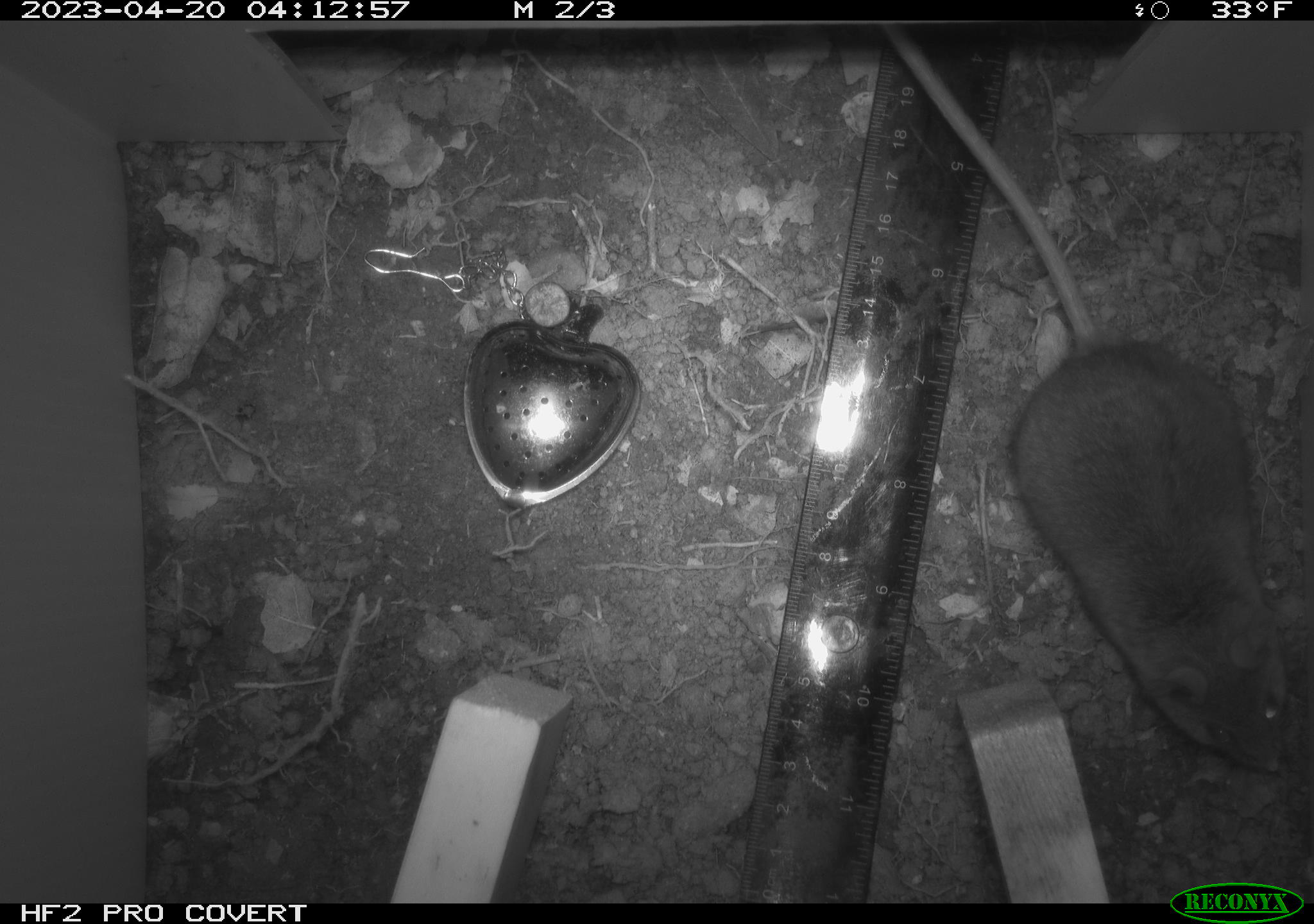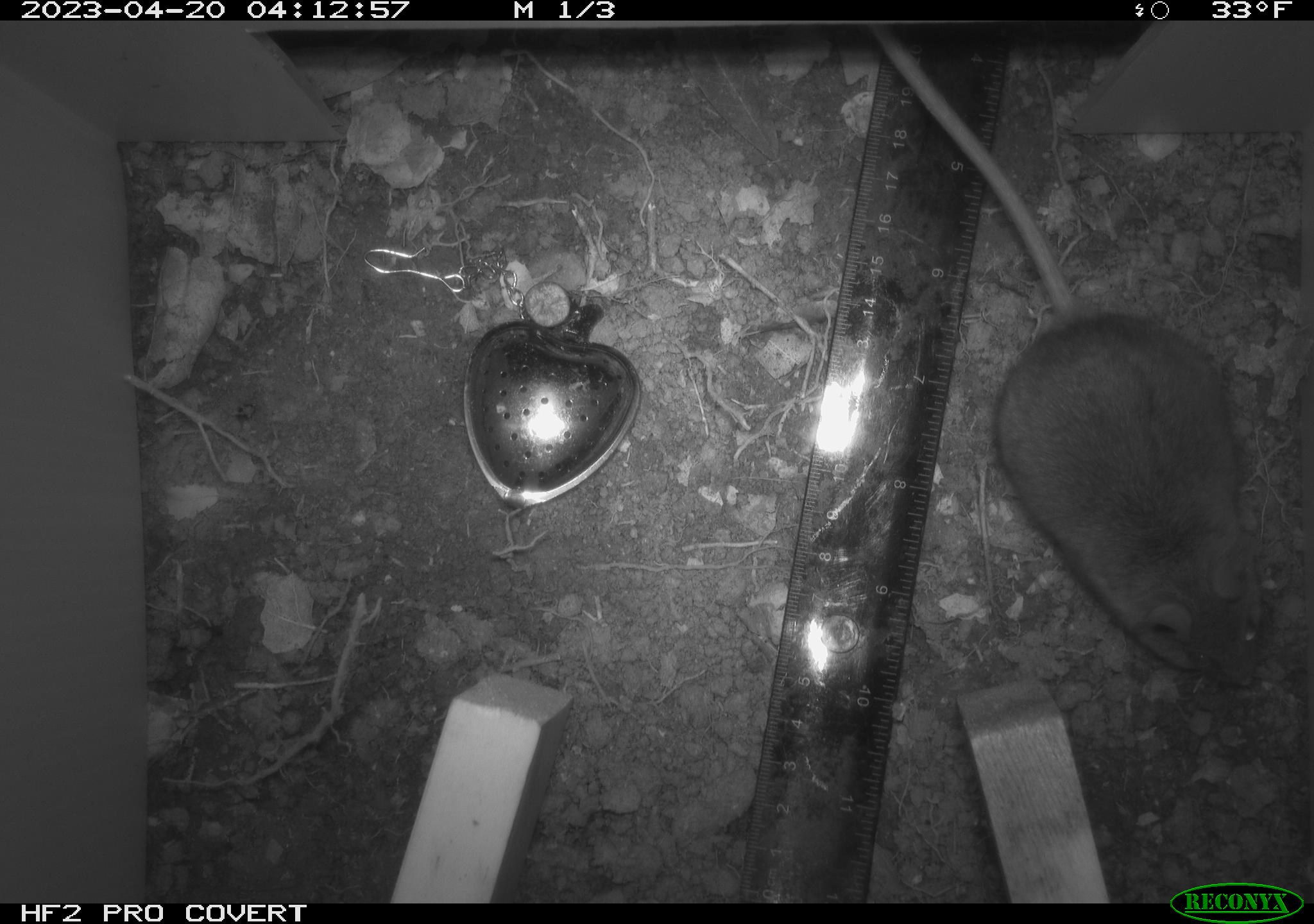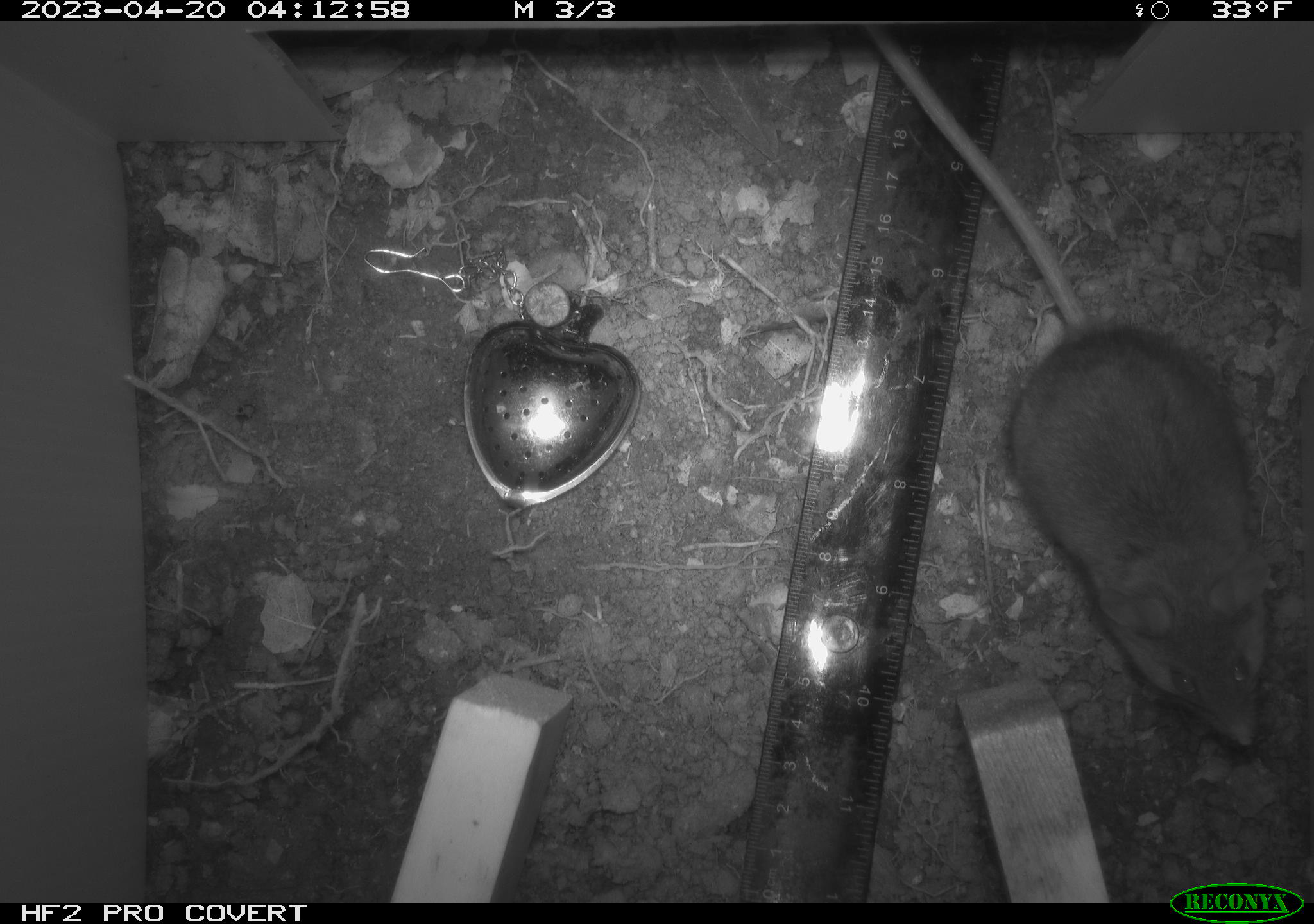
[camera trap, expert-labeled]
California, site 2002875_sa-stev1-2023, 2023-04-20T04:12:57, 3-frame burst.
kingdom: Animalia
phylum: Chordata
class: Mammalia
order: Rodentia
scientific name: Rodentia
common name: mouse species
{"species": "mouse species (Rodentia)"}